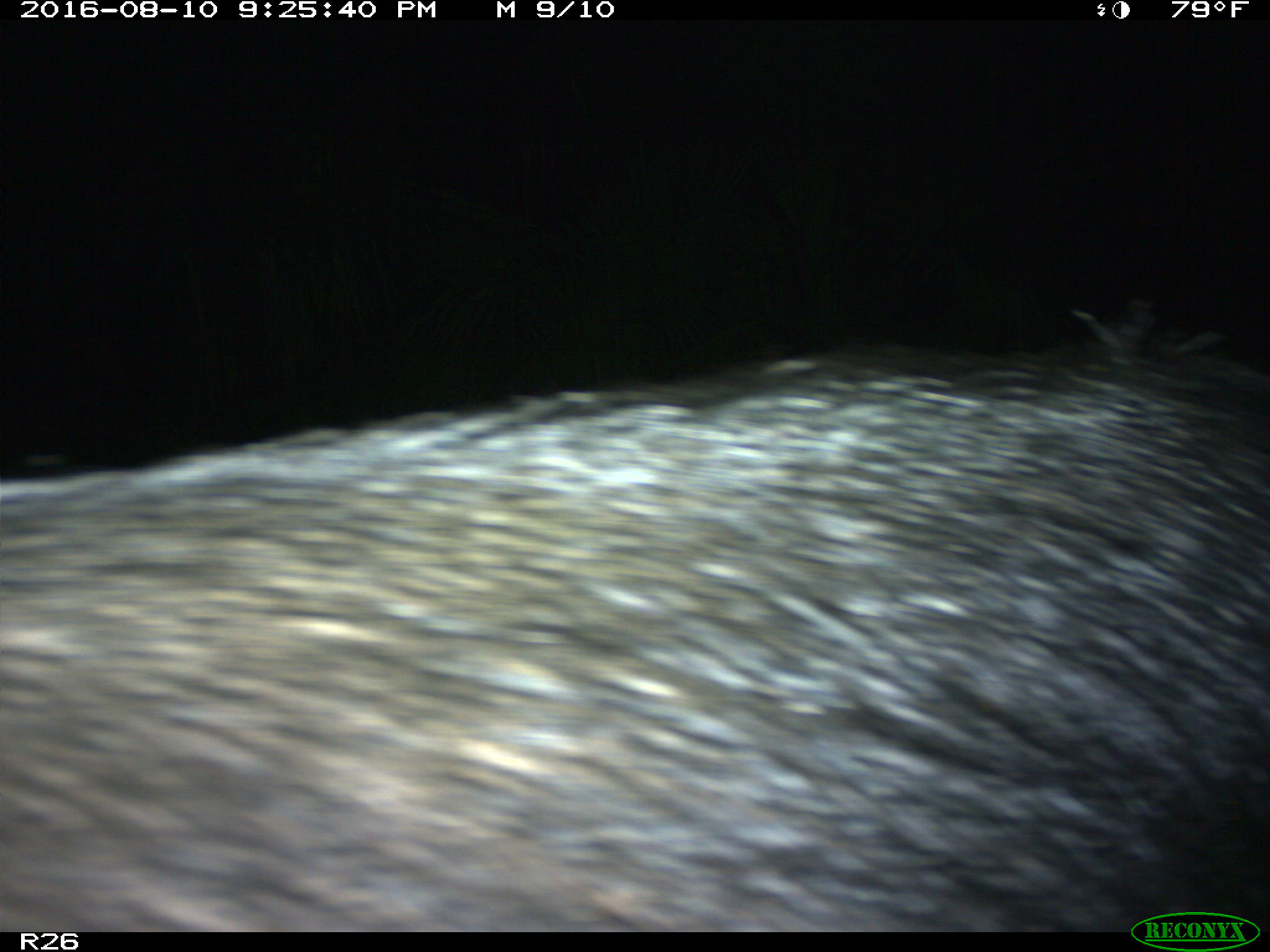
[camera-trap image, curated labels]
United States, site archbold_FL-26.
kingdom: Animalia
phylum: Chordata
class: Mammalia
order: Artiodactyla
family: Suidae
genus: Sus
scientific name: Sus scrofa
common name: wild boar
Sus scrofa (wild boar).